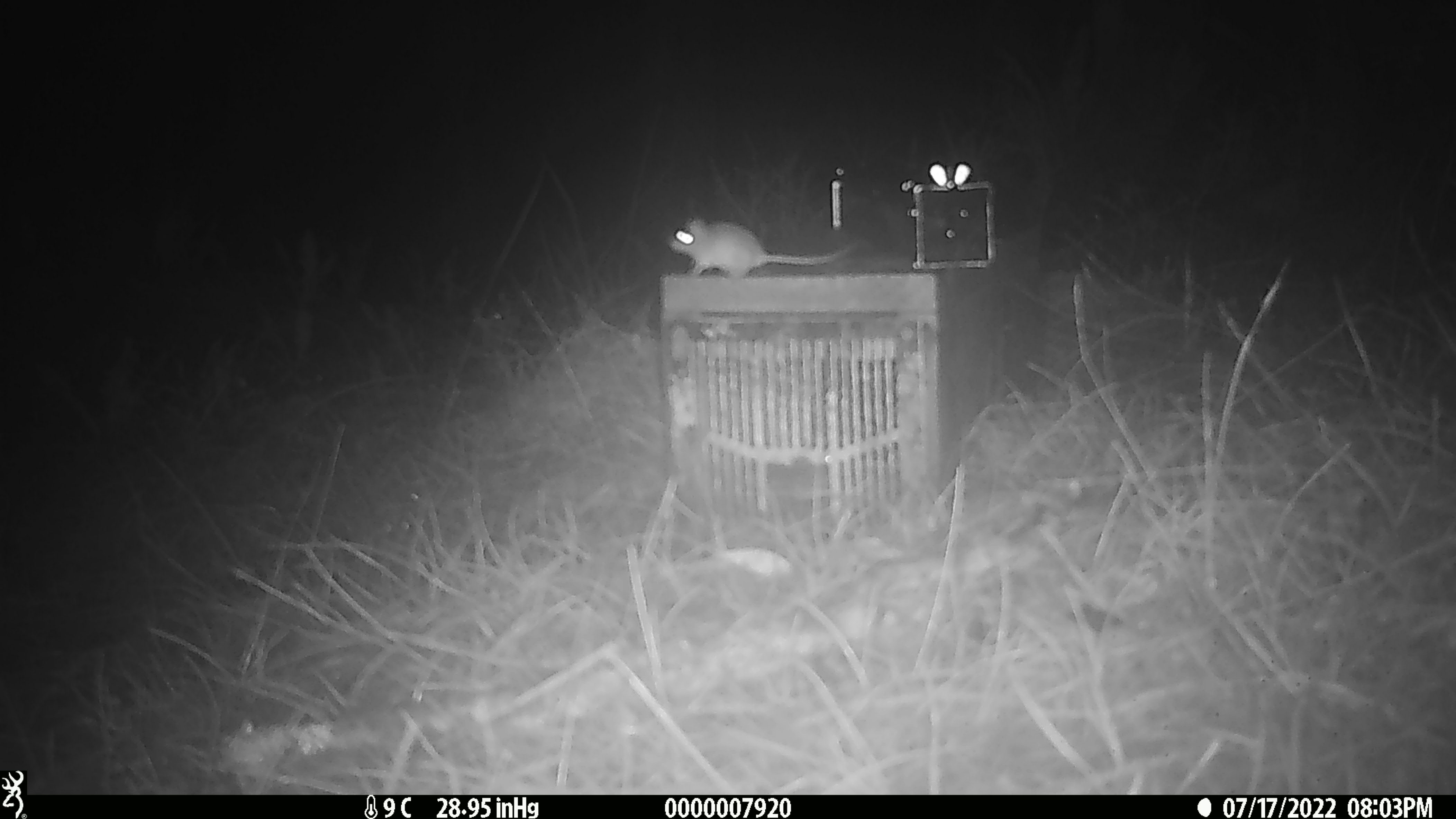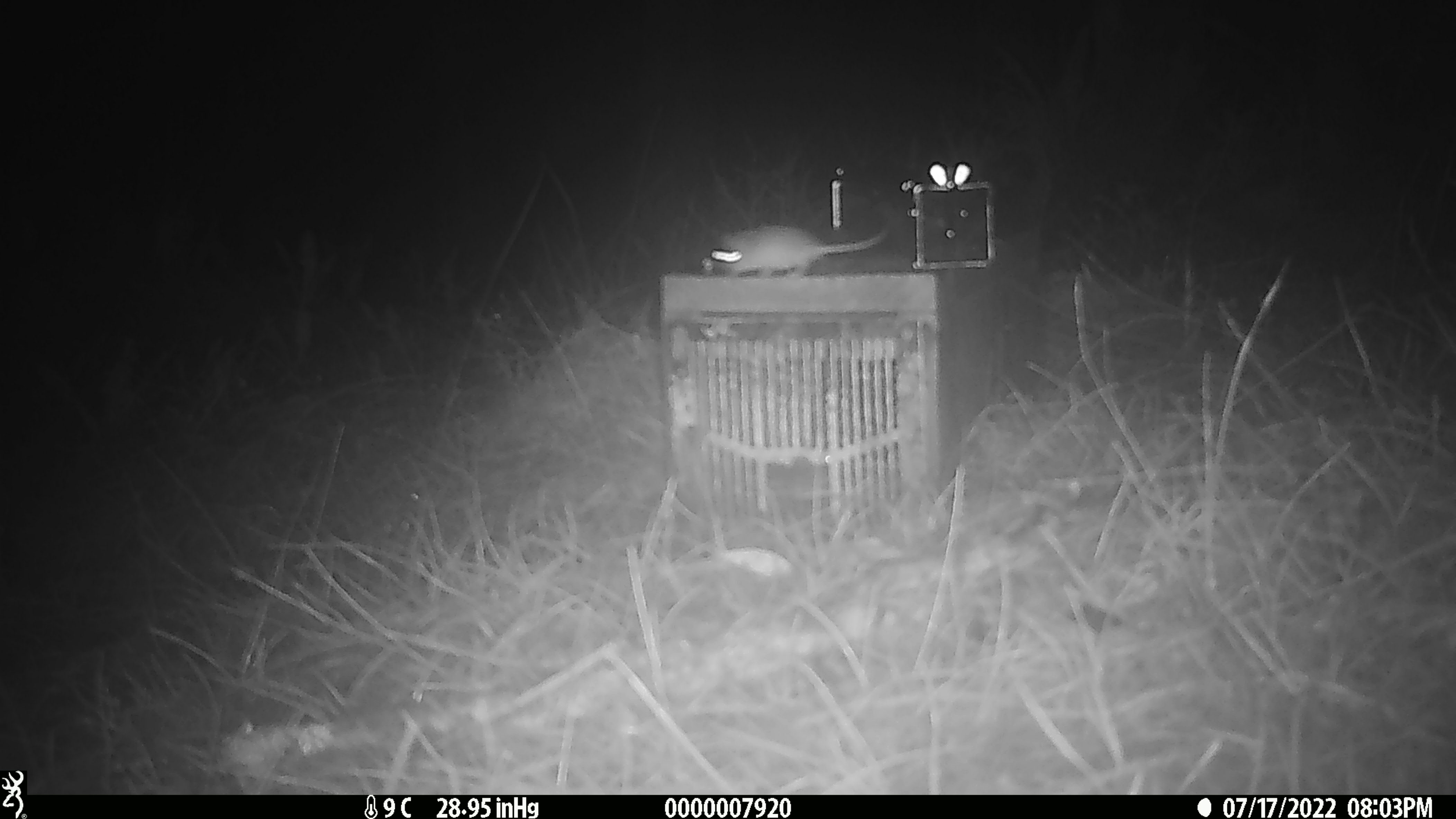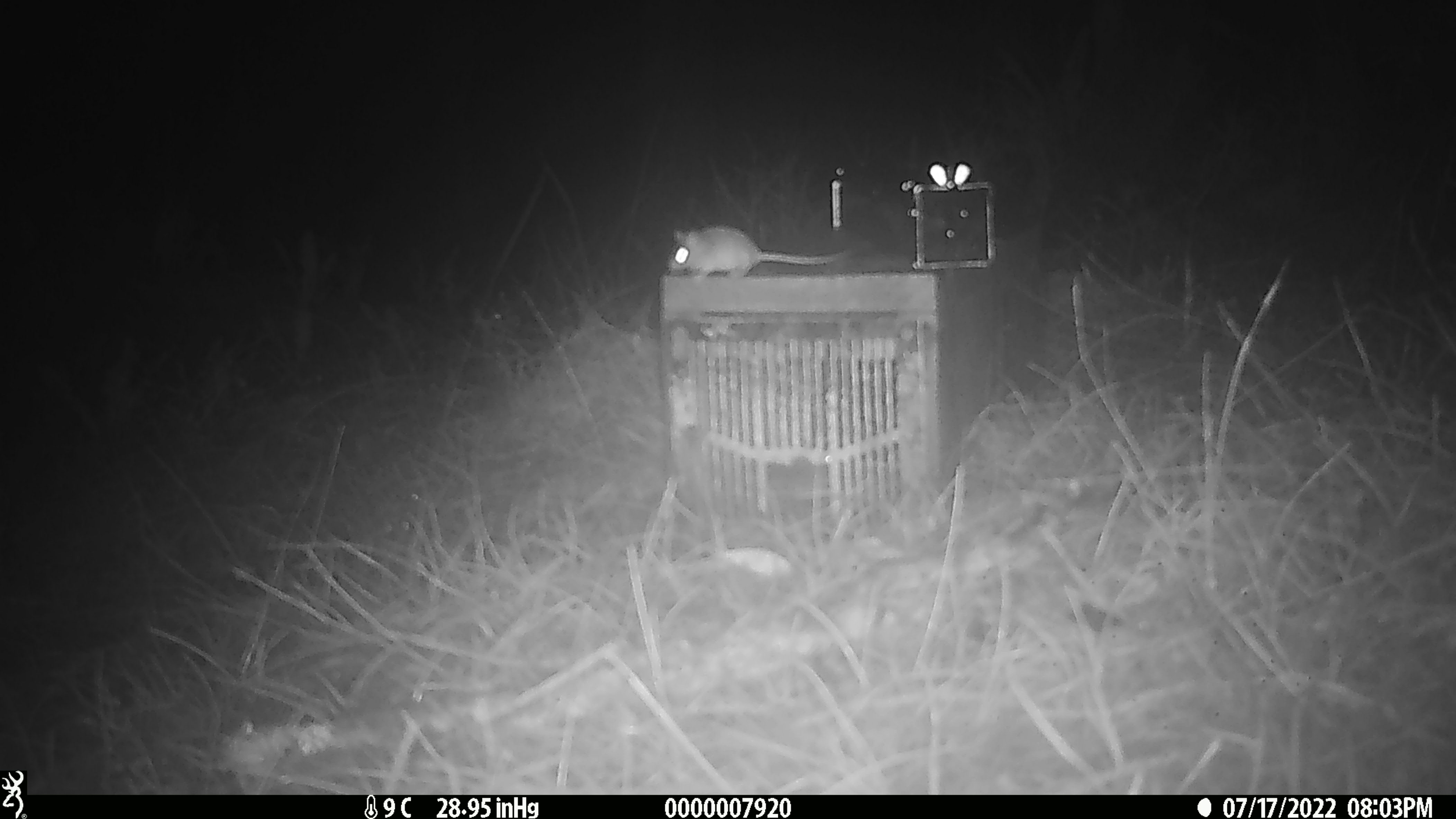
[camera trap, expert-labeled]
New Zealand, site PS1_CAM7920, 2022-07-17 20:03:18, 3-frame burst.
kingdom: Animalia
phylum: Chordata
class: Mammalia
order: Rodentia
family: Muridae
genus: Mus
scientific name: Mus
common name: mouse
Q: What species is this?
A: Mouse (Mus).